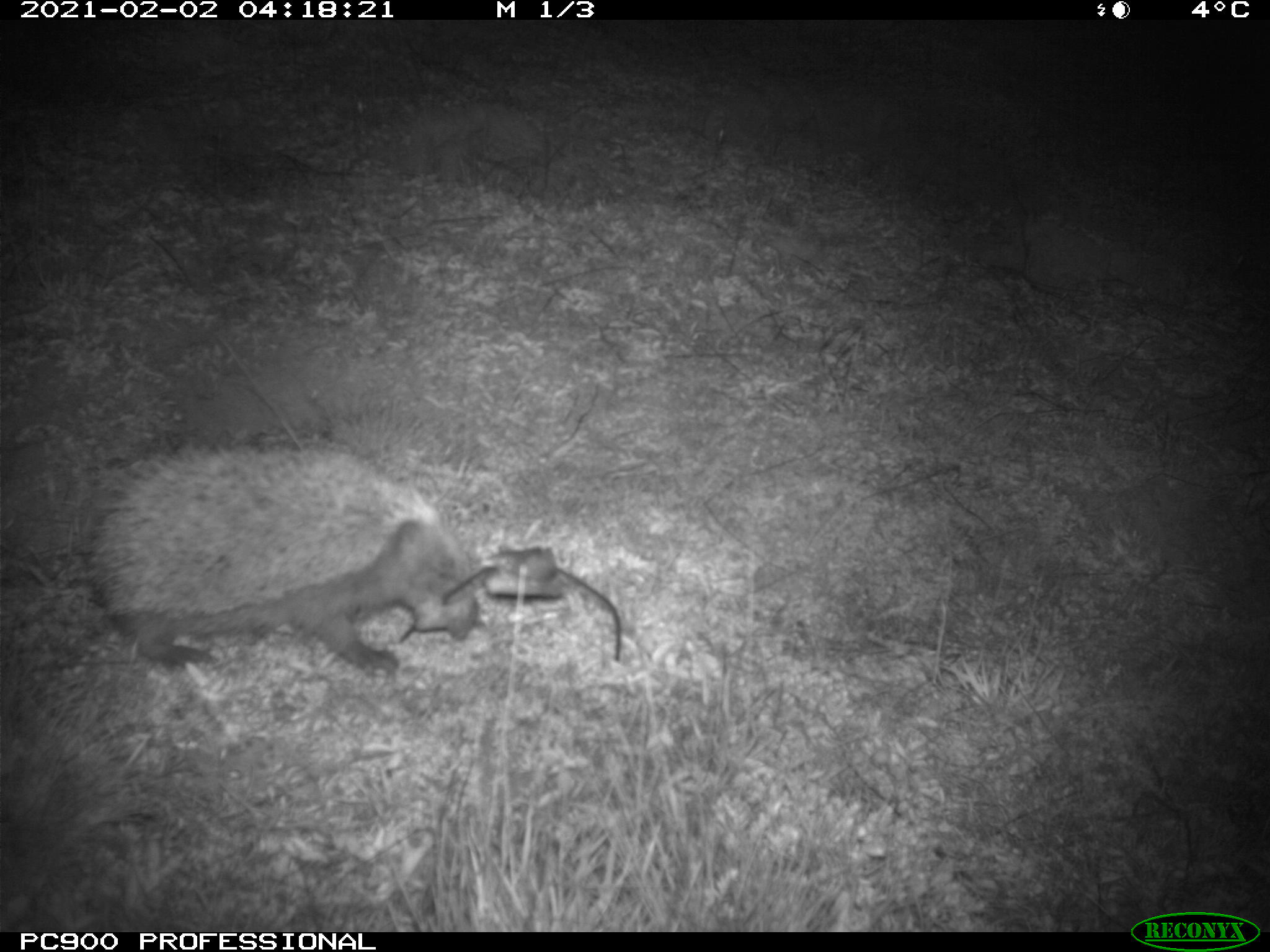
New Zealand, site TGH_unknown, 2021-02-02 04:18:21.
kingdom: Animalia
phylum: Chordata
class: Mammalia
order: Eulipotyphla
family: Erinaceidae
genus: Erinaceus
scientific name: Erinaceus europaeus europaeus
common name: european hedgehog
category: hedgehog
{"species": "hedgehog (european hedgehog) (Erinaceus europaeus europaeus)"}